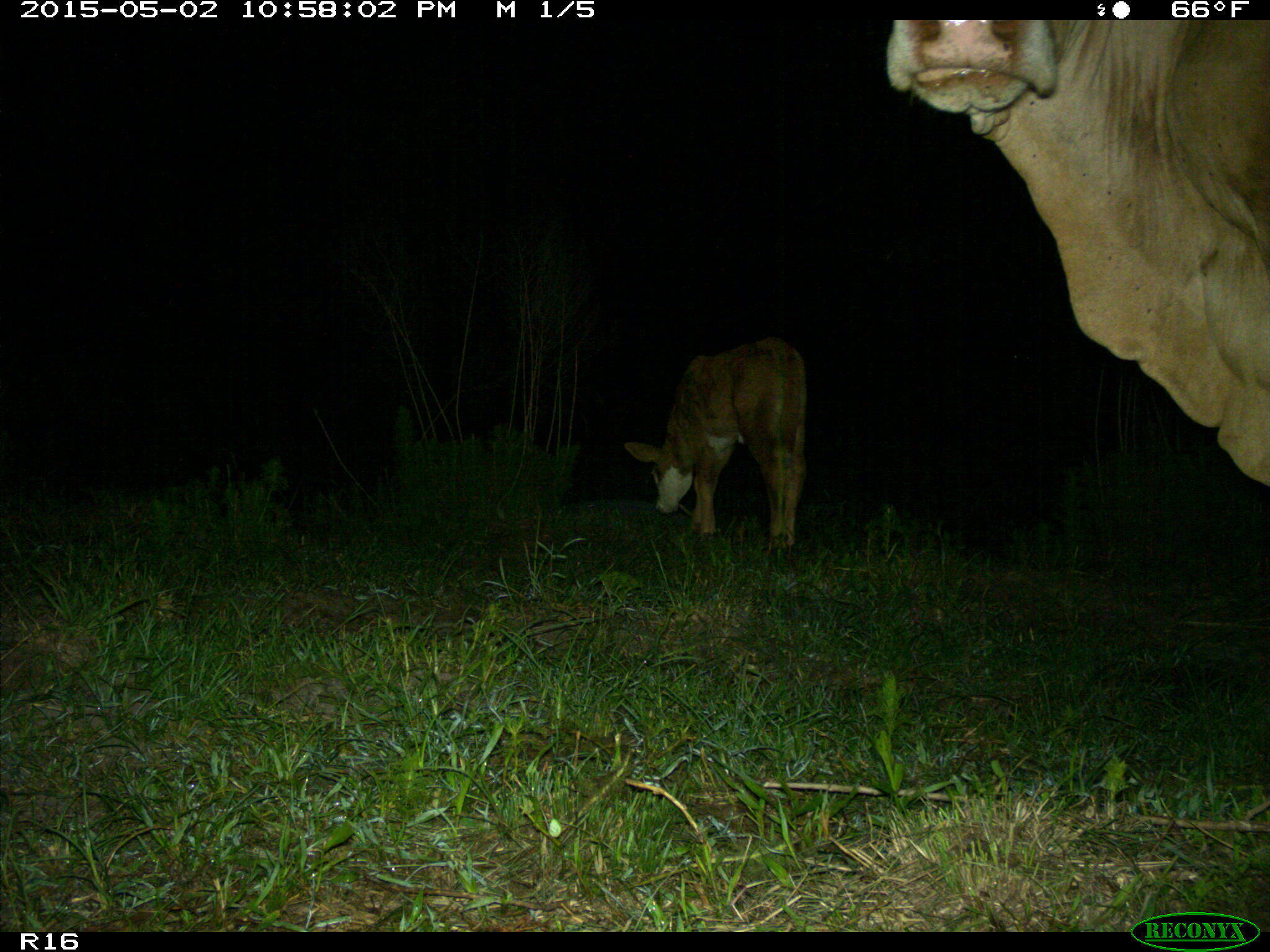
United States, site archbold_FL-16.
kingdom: Animalia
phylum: Chordata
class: Mammalia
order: Artiodactyla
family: Bovidae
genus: Bos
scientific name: Bos taurus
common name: domestic cow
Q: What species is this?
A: Bos taurus (domestic cow).